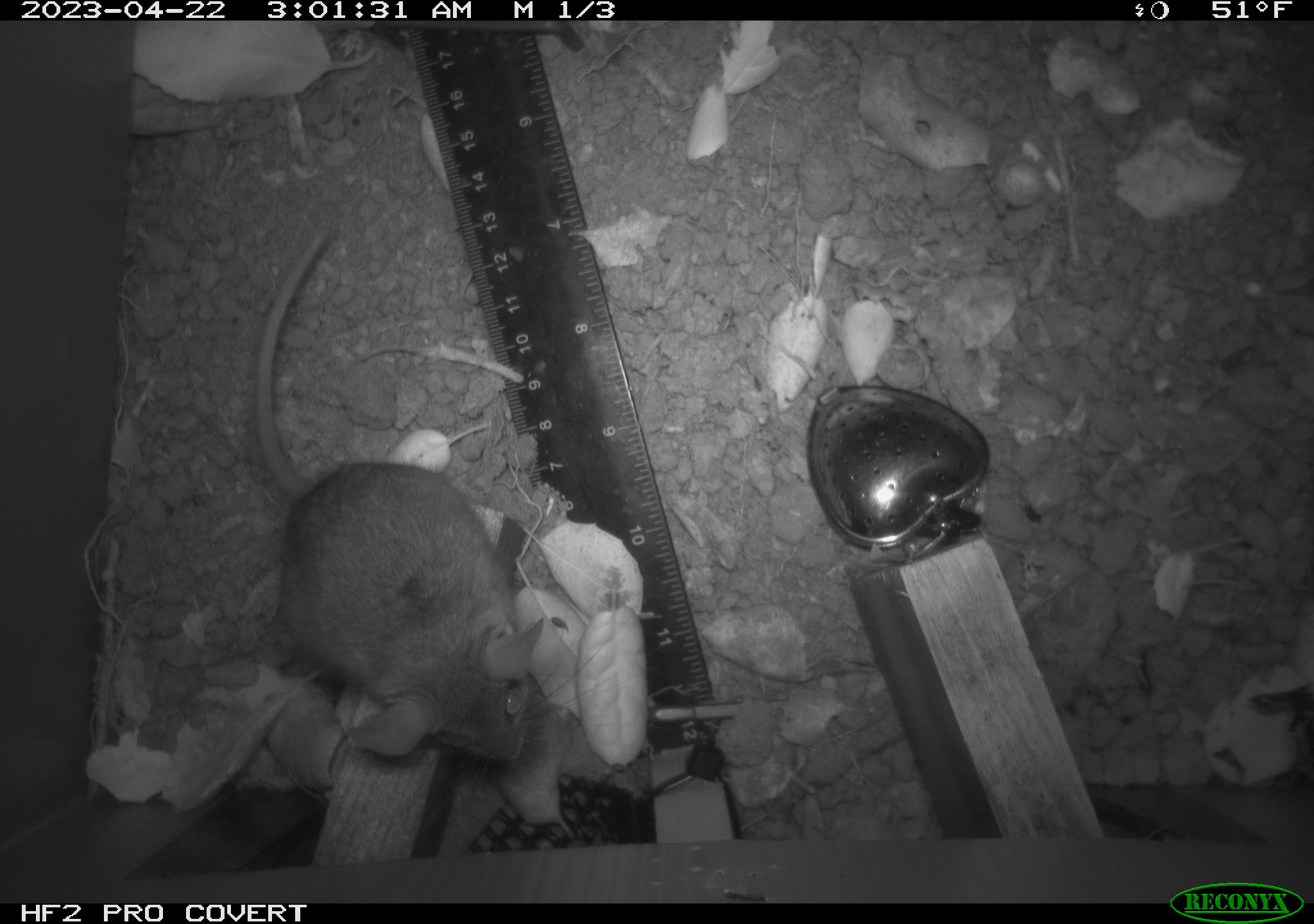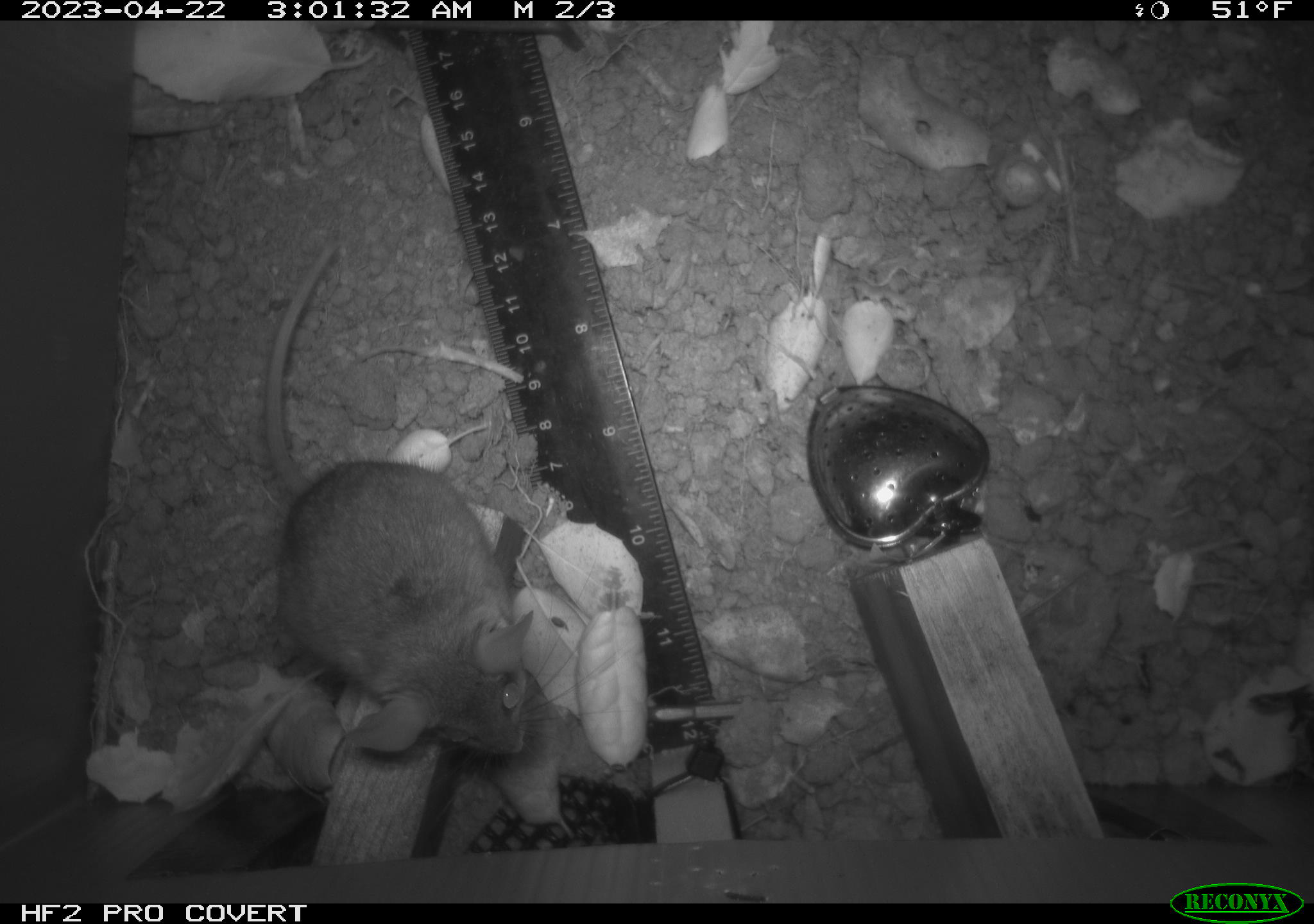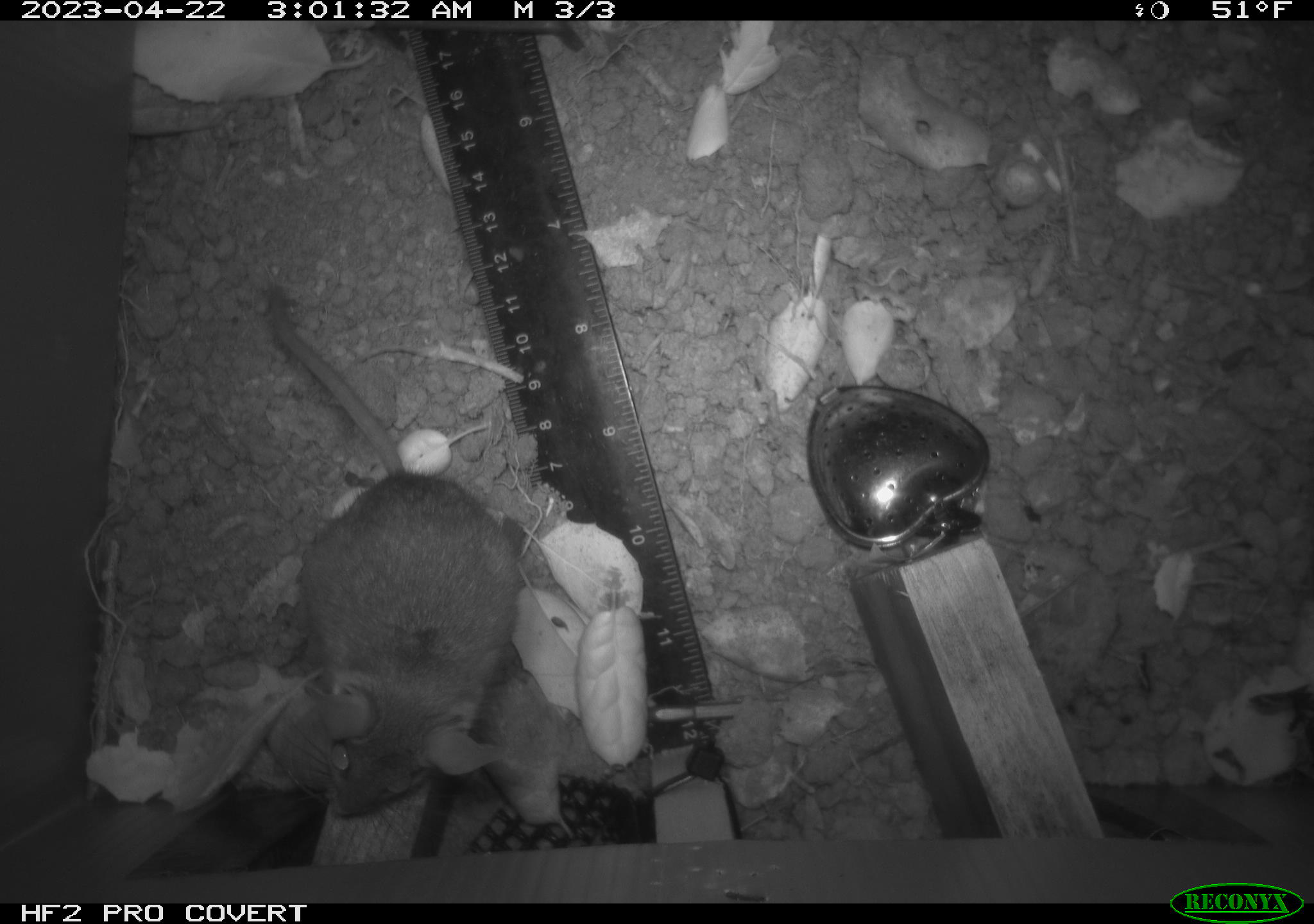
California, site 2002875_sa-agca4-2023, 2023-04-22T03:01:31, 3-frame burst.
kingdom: Animalia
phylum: Chordata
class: Mammalia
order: Rodentia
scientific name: Rodentia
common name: mouse species